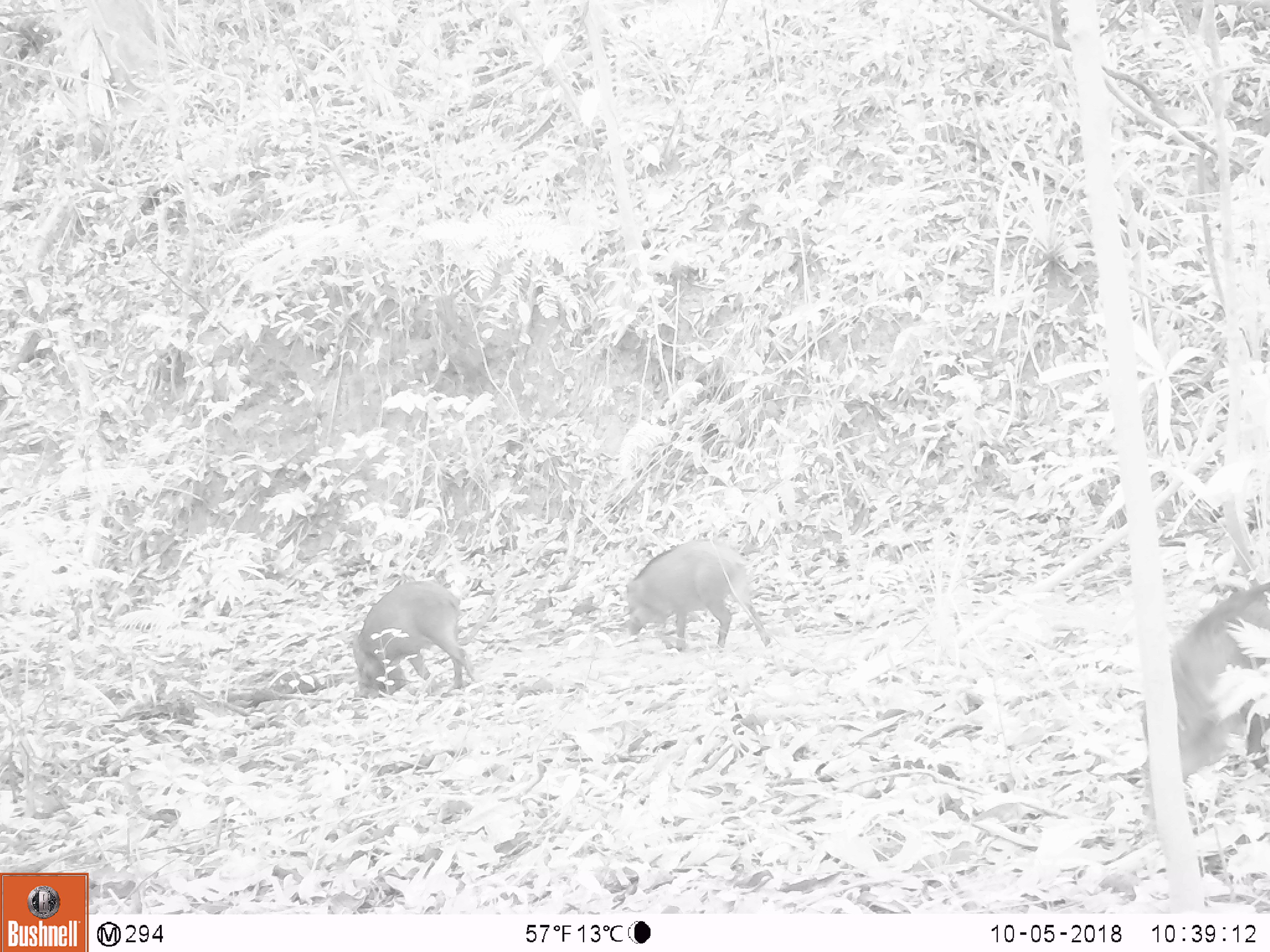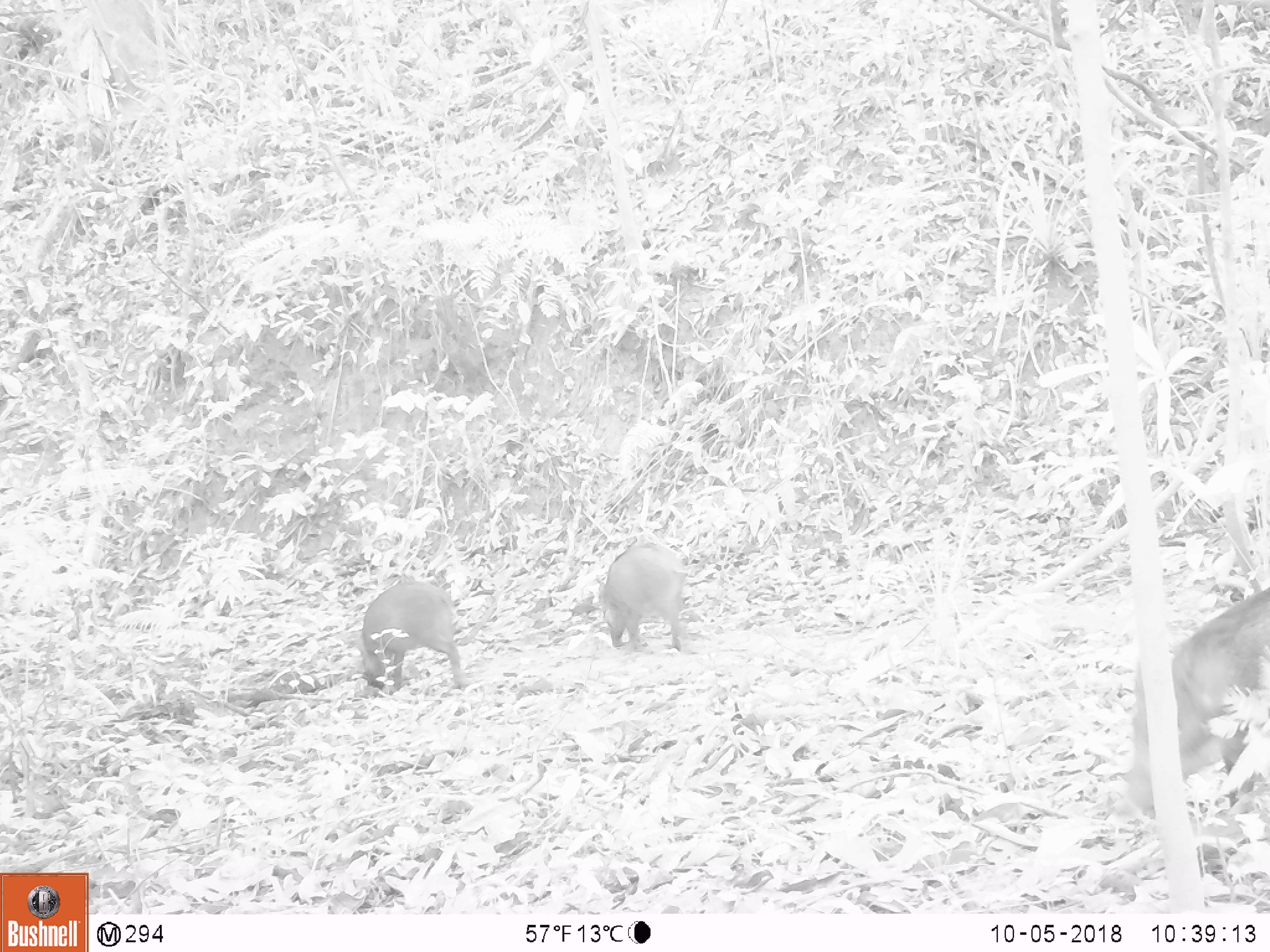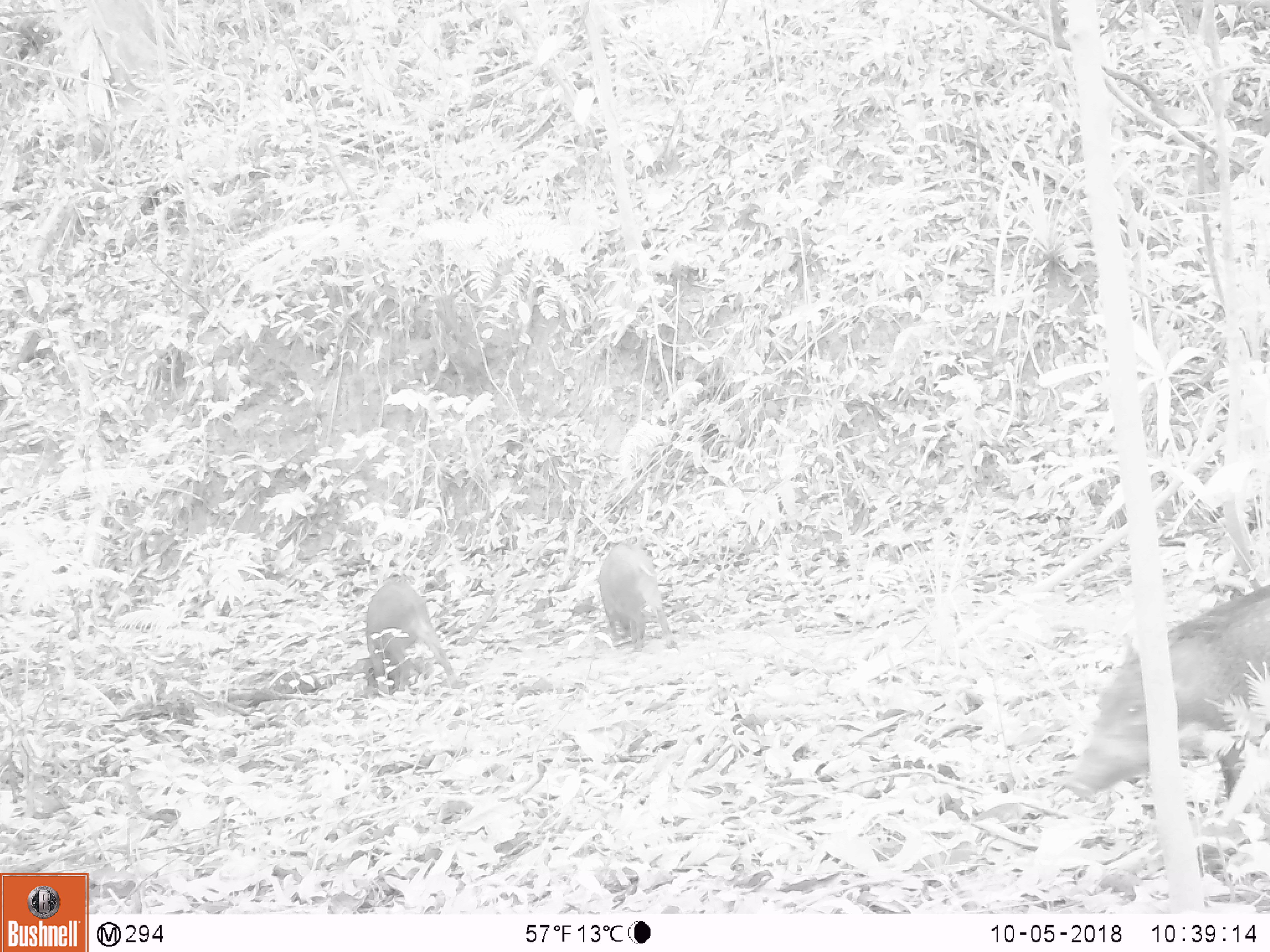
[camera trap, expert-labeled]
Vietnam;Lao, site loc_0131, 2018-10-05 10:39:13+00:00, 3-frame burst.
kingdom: Animalia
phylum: Chordata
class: Mammalia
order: Artiodactyla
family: Suidae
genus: Sus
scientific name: Sus scrofa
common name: eurasian wild pig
Eurasian wild pig (Sus scrofa). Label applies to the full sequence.